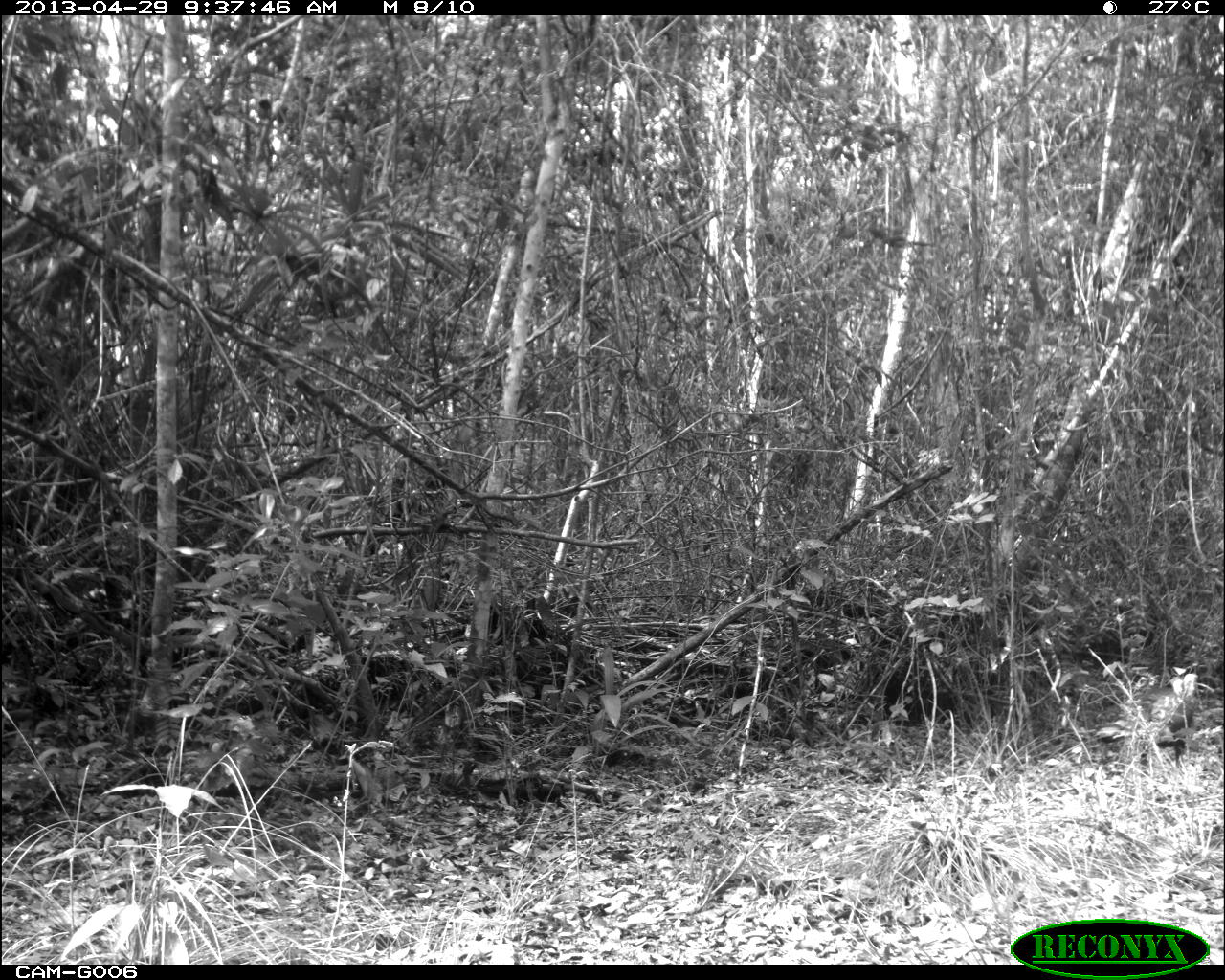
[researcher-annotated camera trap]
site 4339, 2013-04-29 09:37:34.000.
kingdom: Animalia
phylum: Chordata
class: Aves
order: Galliformes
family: Phasianidae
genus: Meleagris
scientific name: Meleagris ocellata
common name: ocellated turkey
Meleagris ocellata (ocellated turkey), count 1, sex male.